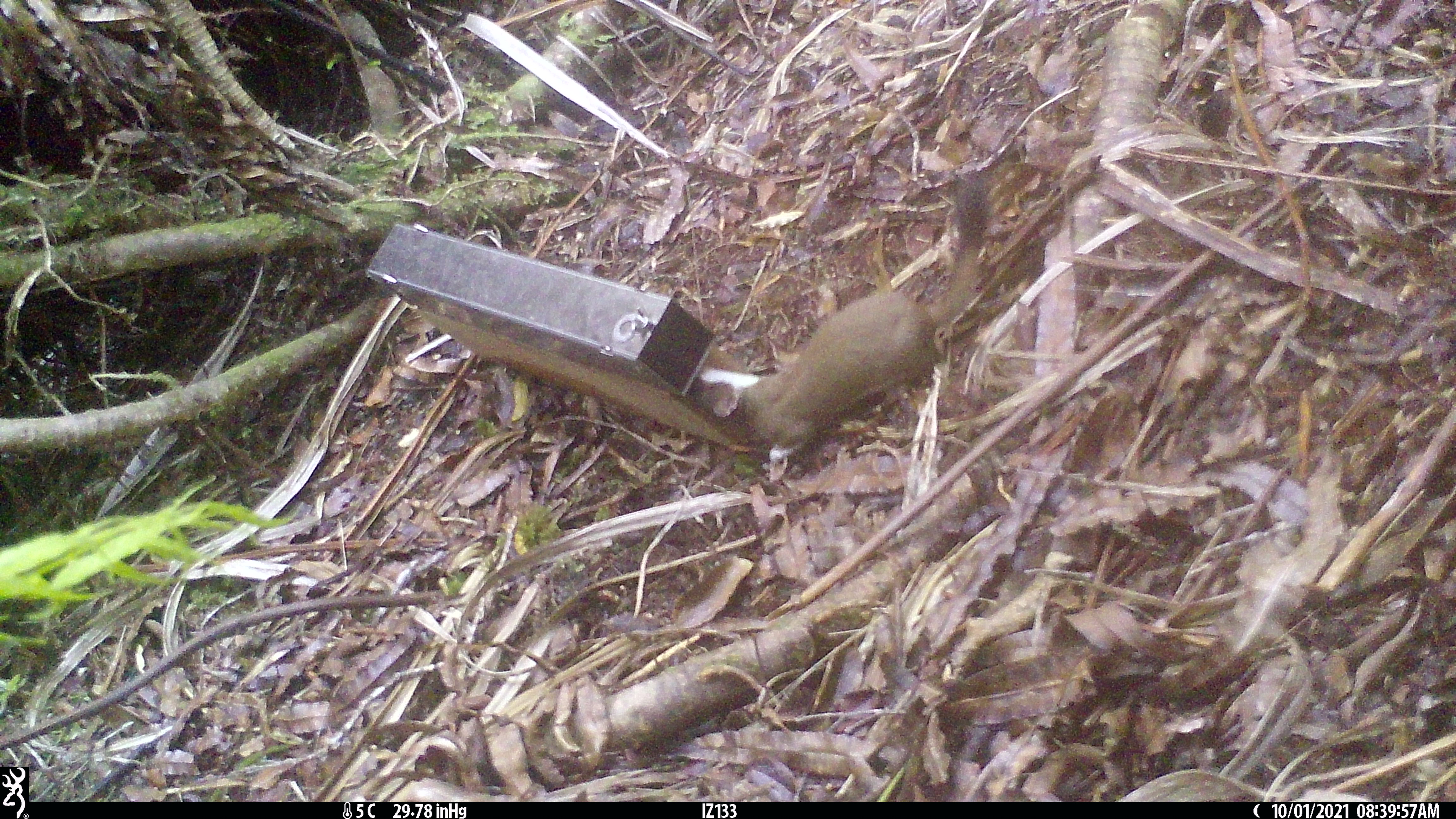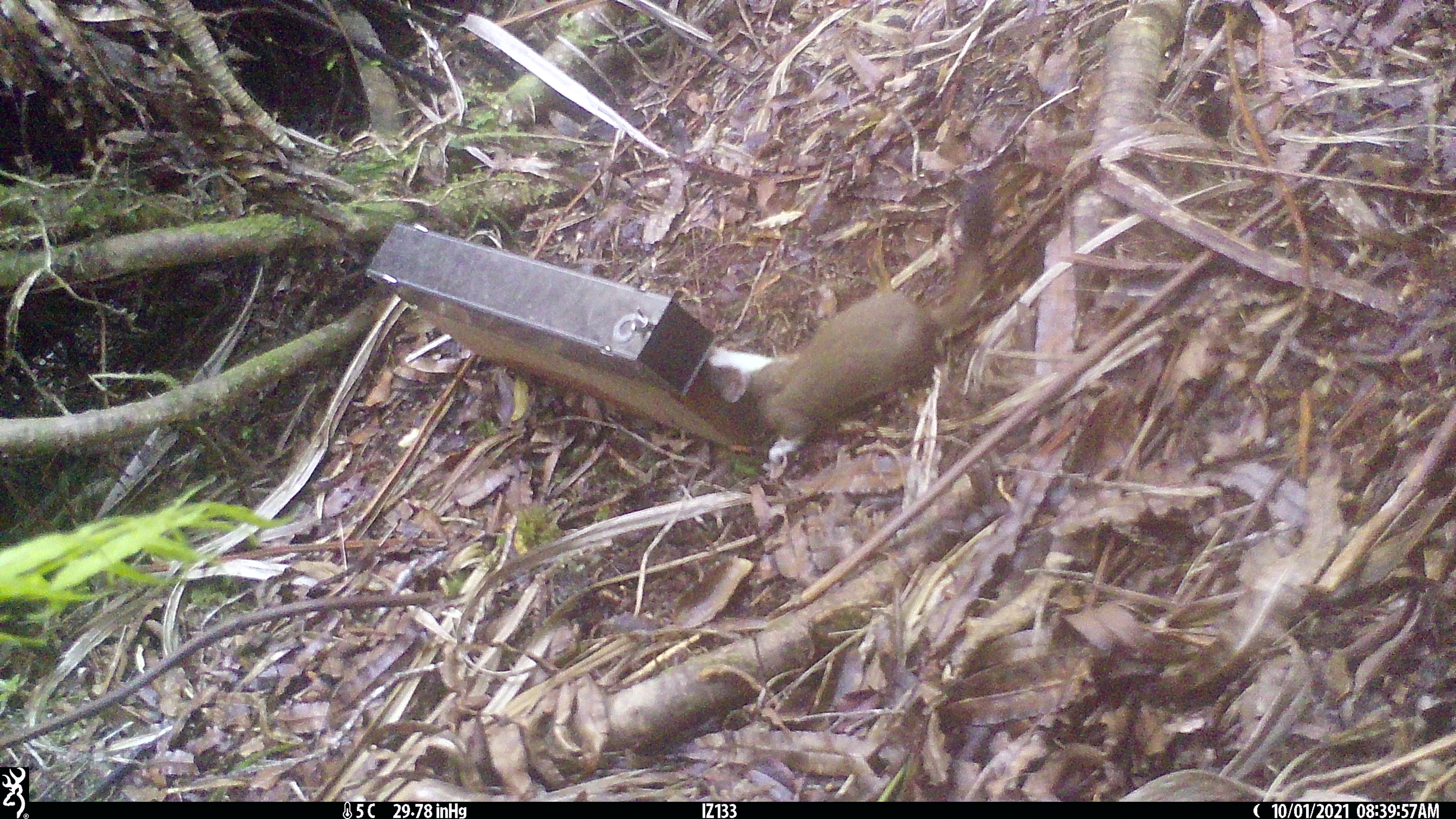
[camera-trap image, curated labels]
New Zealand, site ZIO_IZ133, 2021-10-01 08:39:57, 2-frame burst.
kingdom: Animalia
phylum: Chordata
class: Mammalia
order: Carnivora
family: Mustelidae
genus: Mustela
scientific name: Mustela erminea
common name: stoat